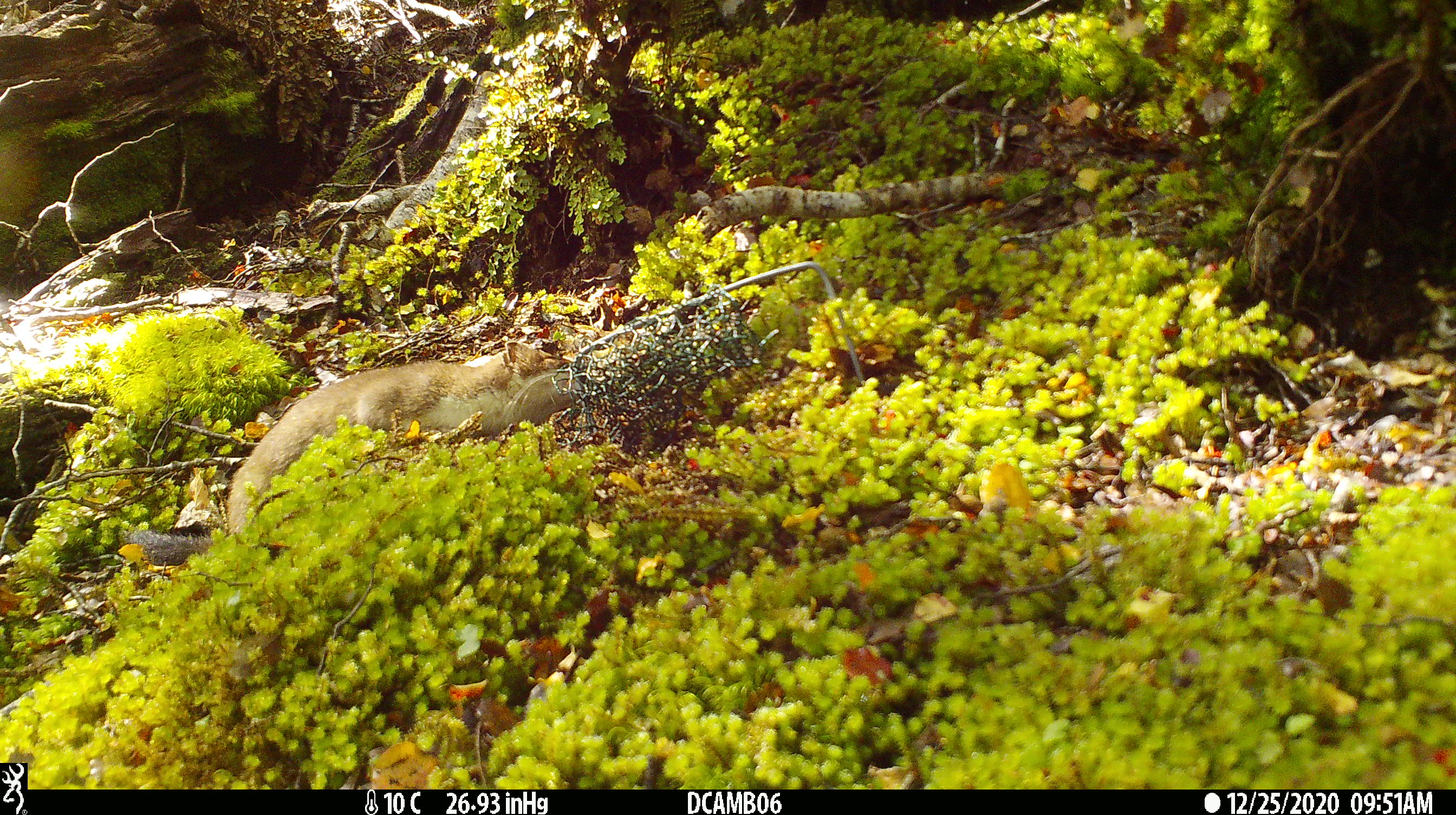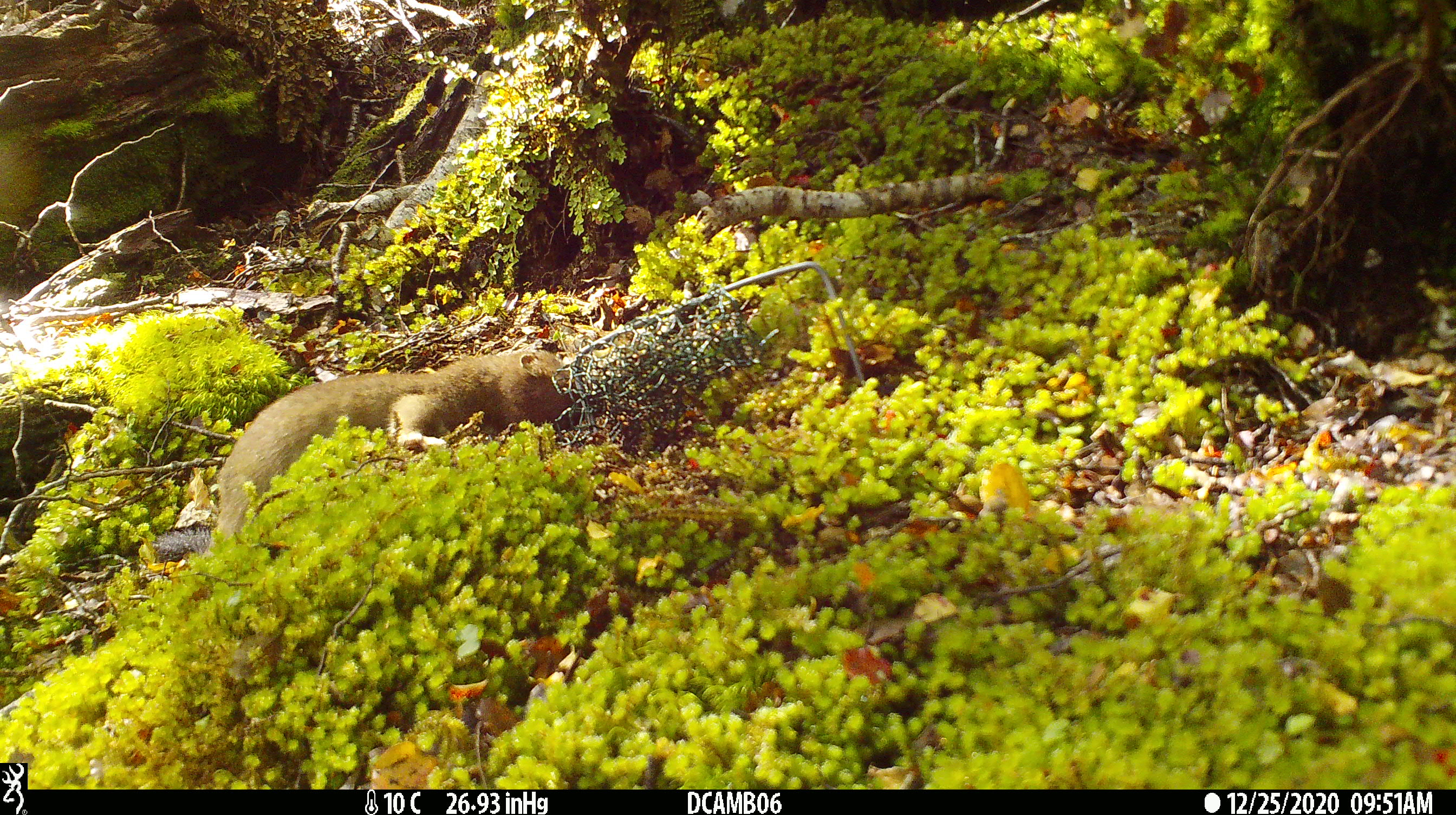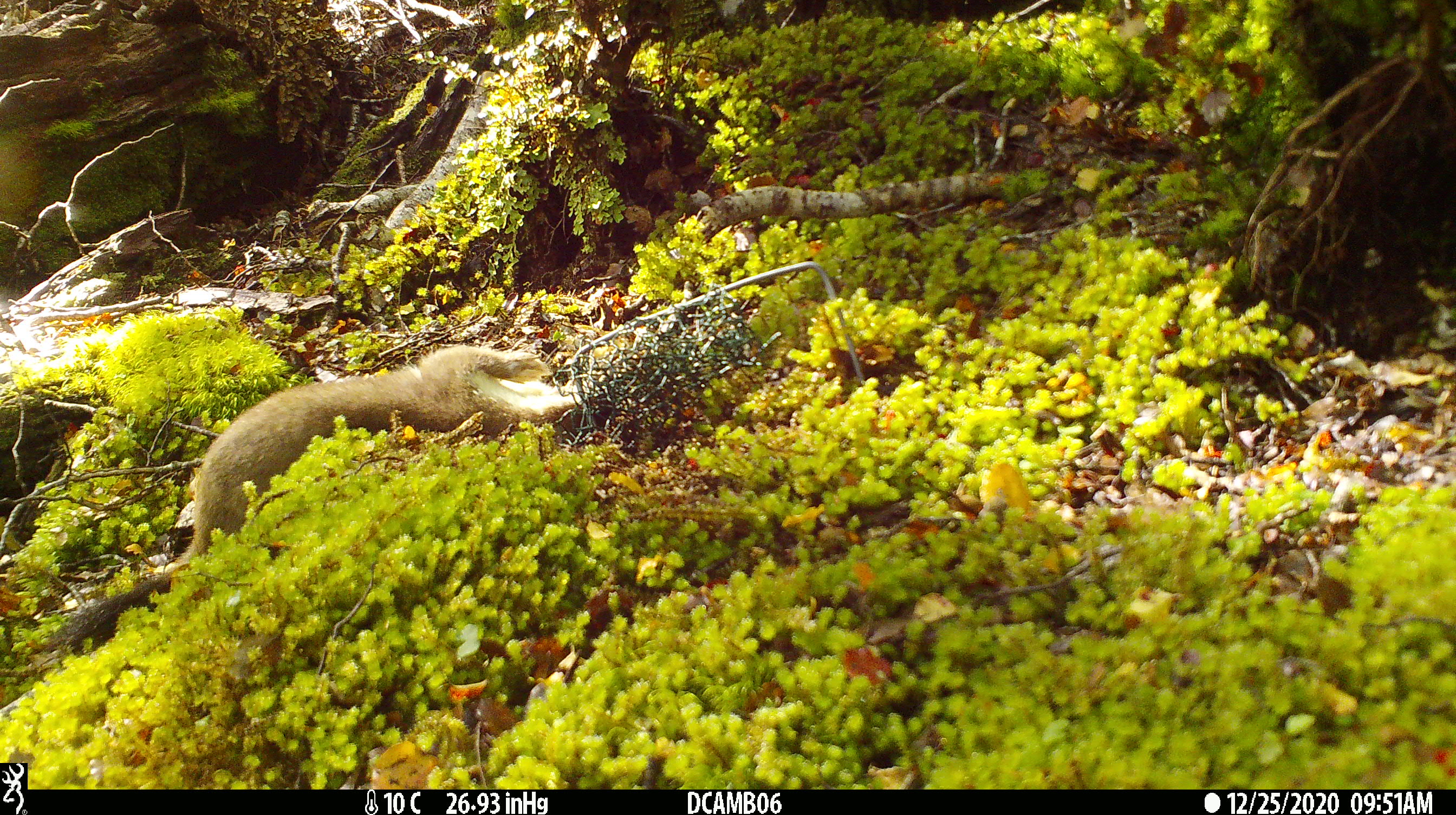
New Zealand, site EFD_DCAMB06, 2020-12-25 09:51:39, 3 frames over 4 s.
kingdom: Animalia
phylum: Chordata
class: Mammalia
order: Carnivora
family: Mustelidae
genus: Mustela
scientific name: Mustela erminea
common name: stoat